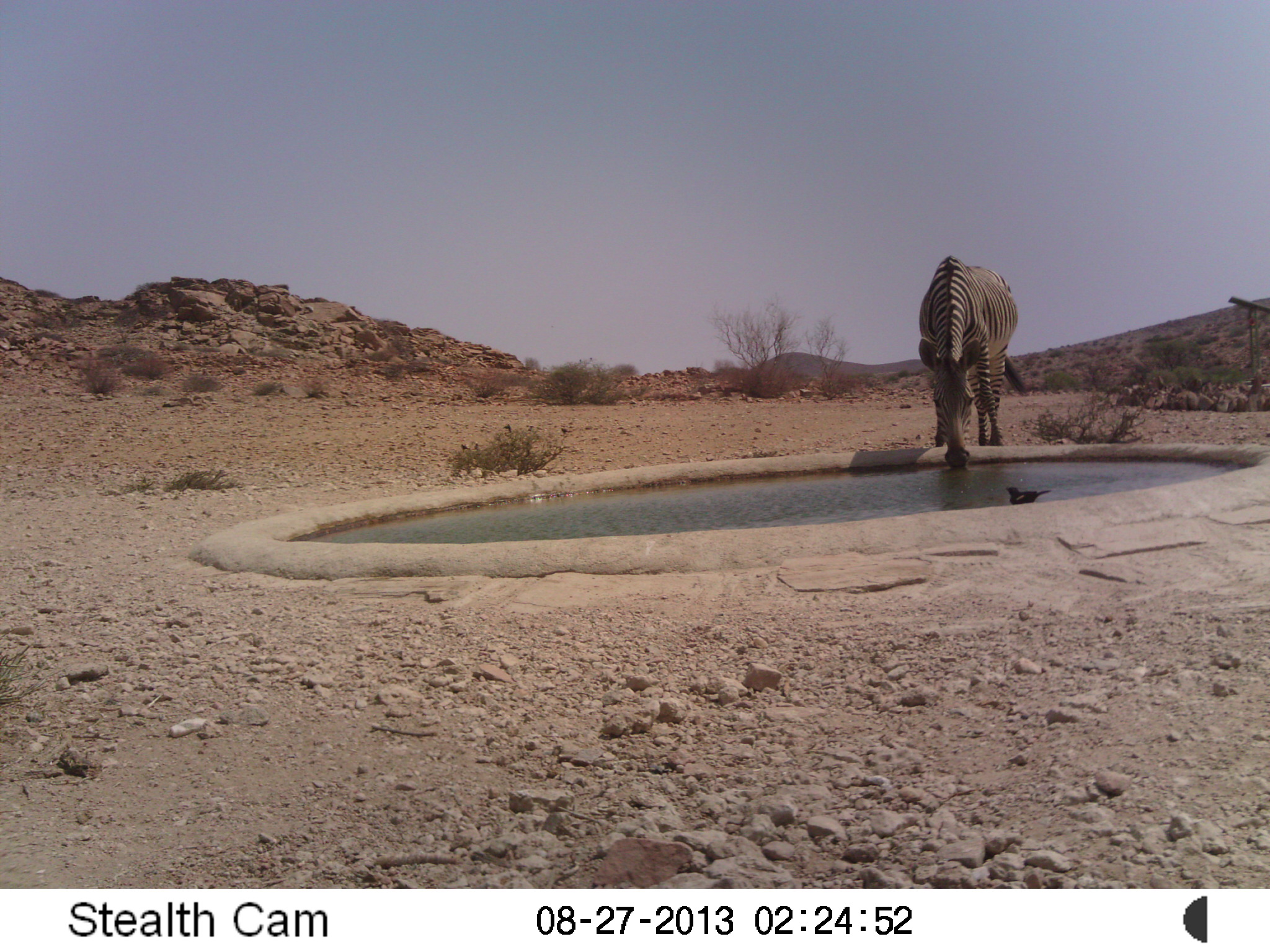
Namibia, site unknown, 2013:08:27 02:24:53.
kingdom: Animalia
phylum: Chordata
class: Mammalia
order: Perissodactyla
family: Equidae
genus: Equus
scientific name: Equus zebra hartmannae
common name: hartmann's mountain zebra